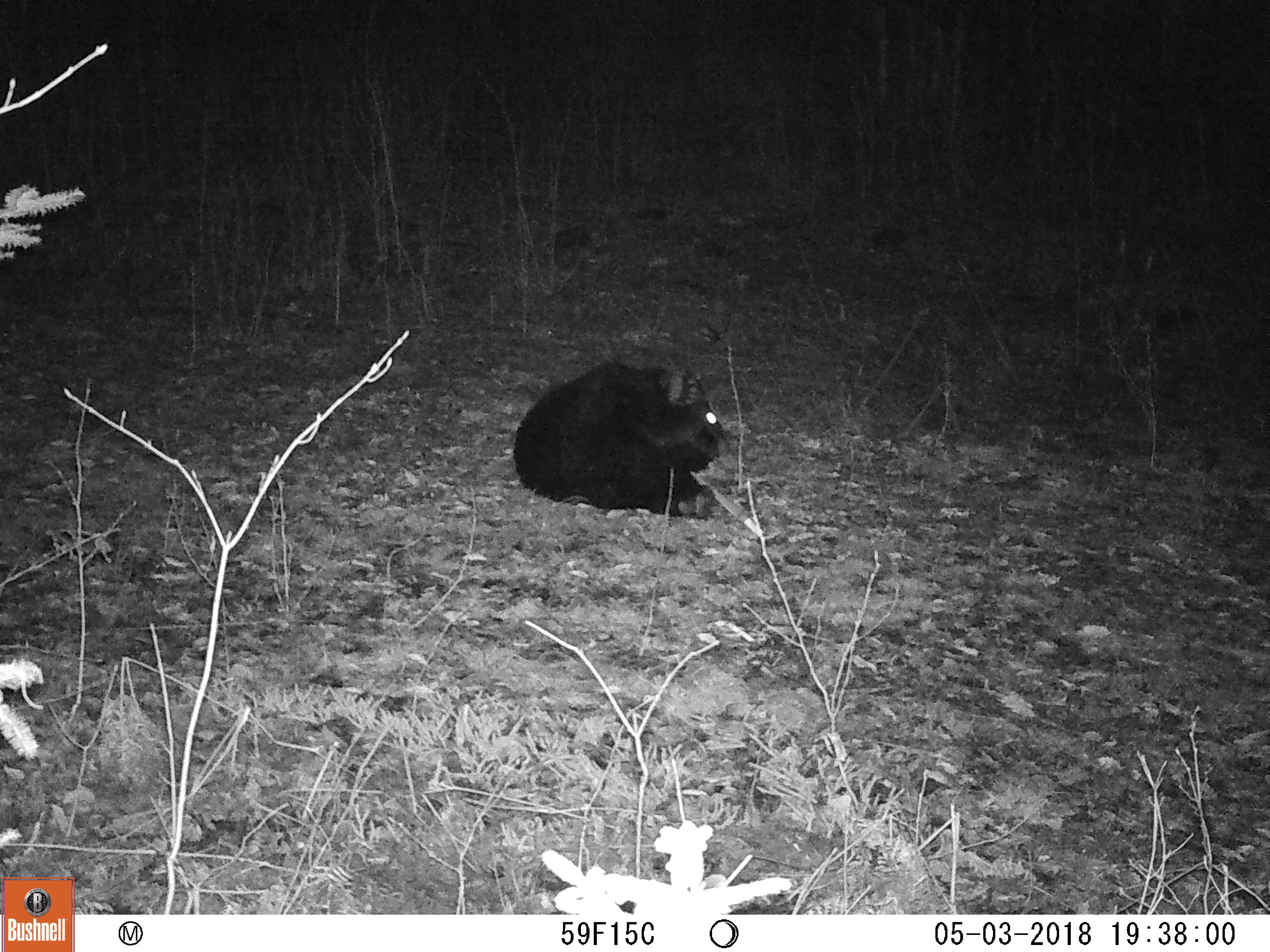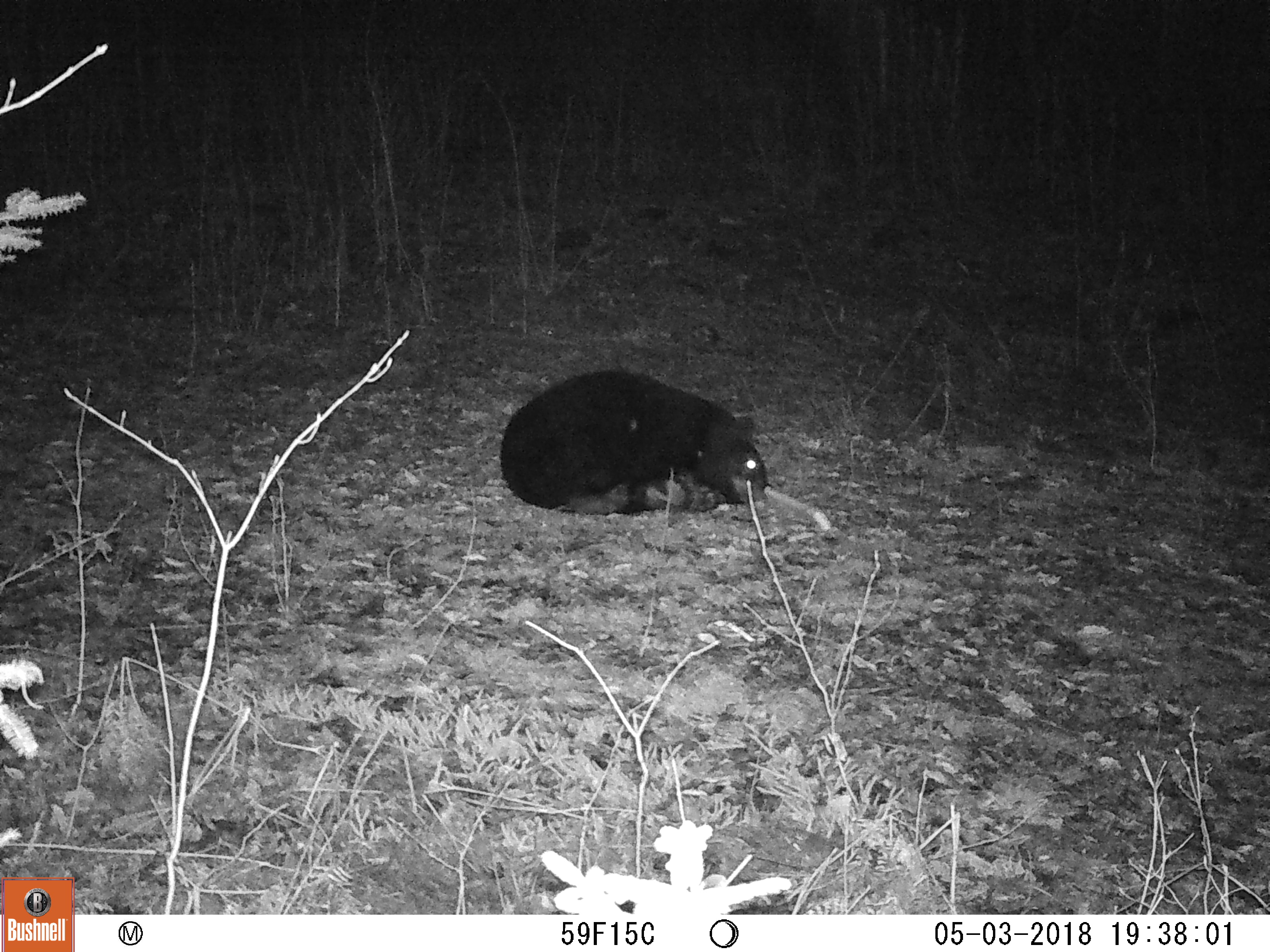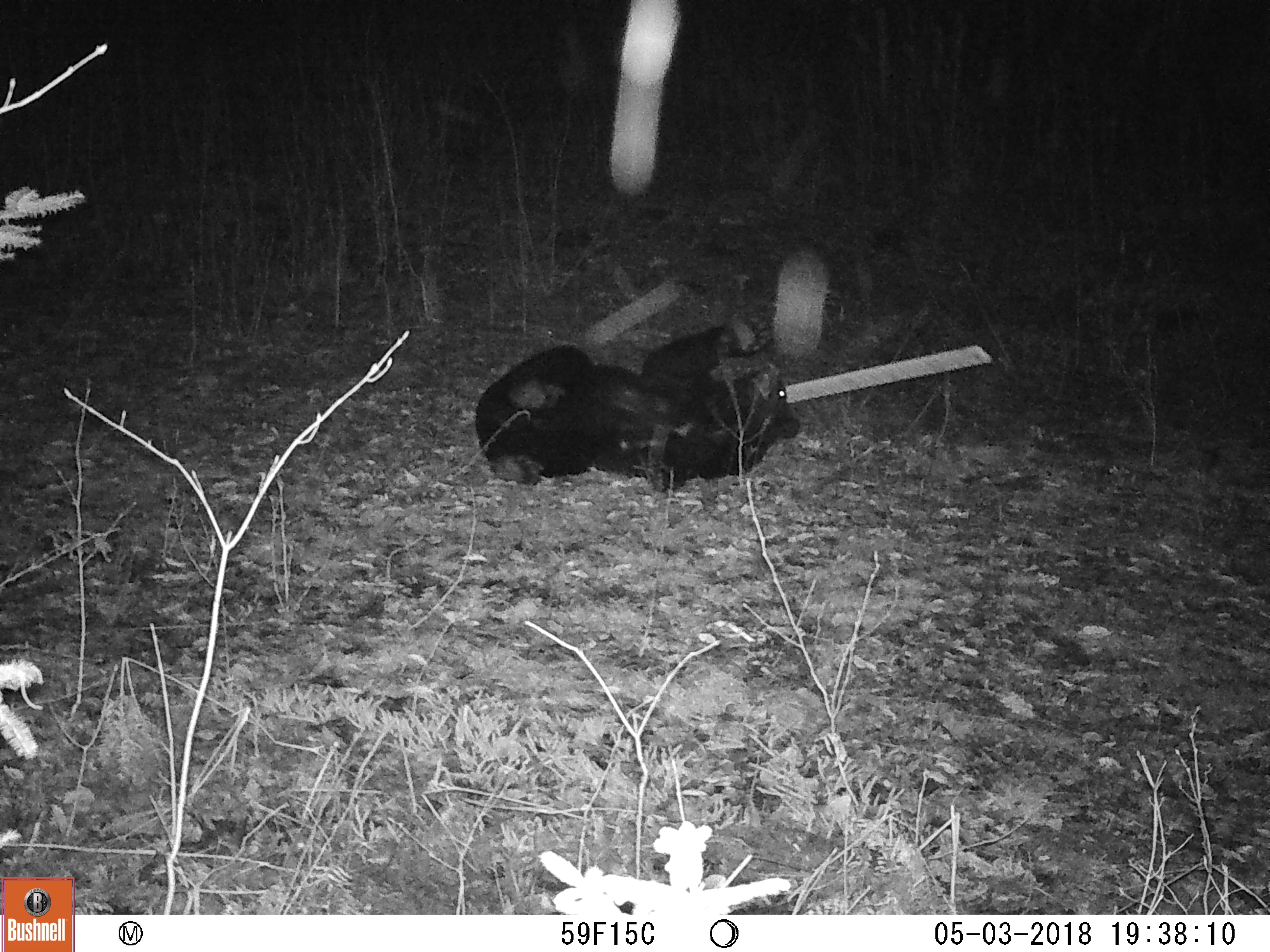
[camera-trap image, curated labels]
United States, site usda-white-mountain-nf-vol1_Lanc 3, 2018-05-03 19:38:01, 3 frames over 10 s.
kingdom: Animalia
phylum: Chordata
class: Mammalia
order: Carnivora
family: Ursidae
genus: Ursus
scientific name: Ursus americanus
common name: black bear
Black bear (Ursus americanus).